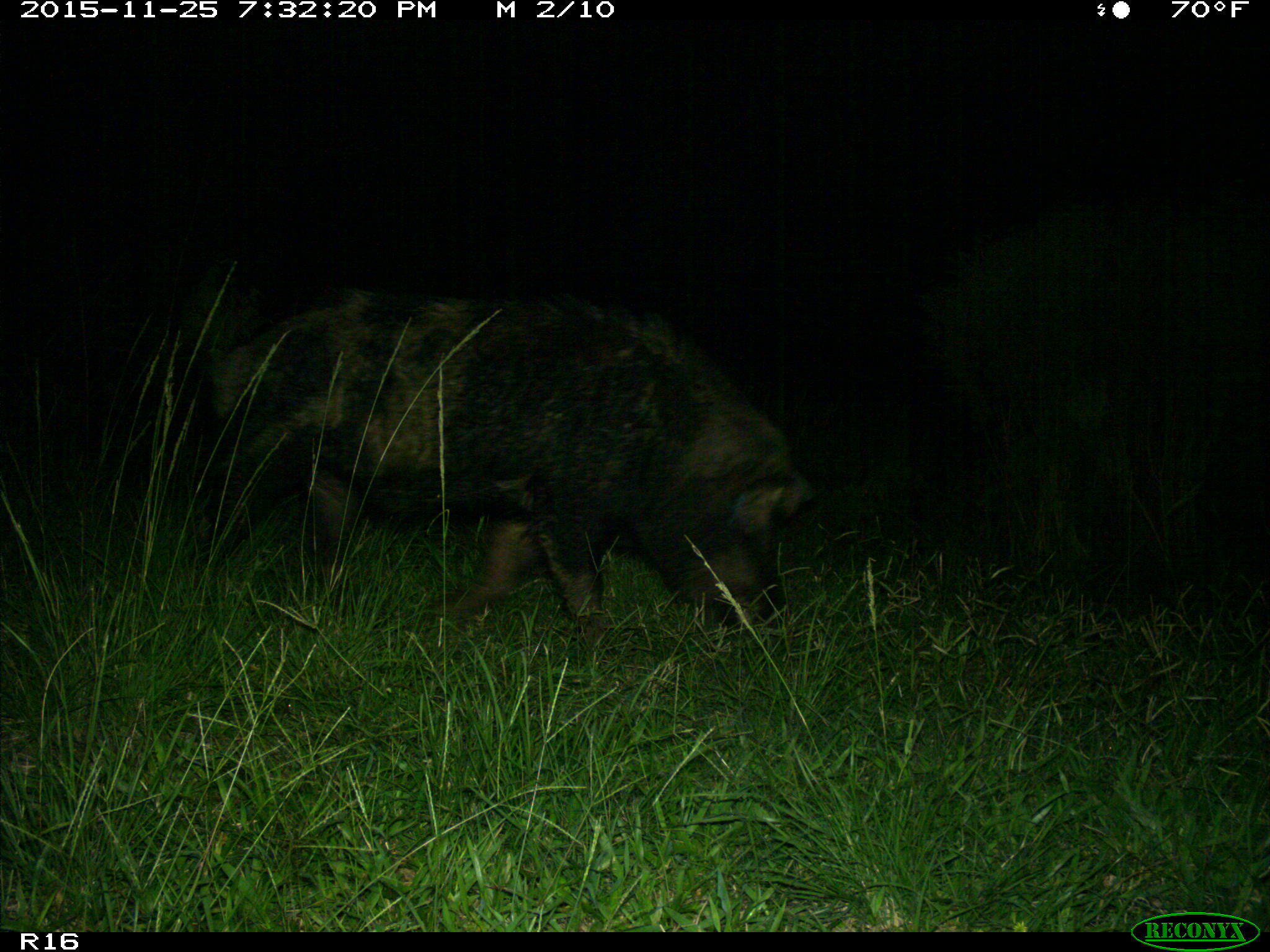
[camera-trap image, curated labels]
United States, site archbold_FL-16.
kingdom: Animalia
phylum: Chordata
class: Mammalia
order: Artiodactyla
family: Suidae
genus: Sus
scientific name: Sus scrofa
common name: wild boar